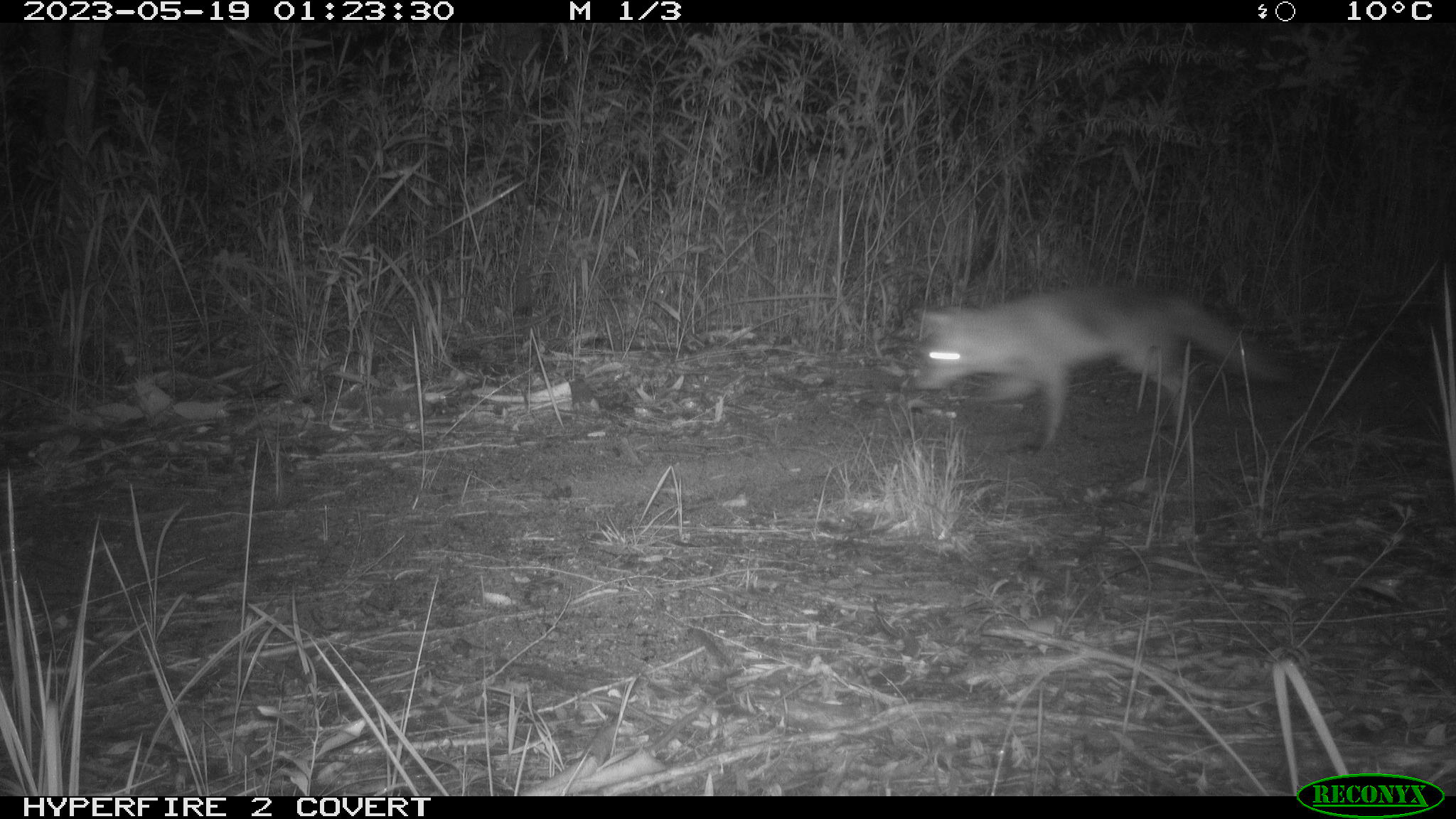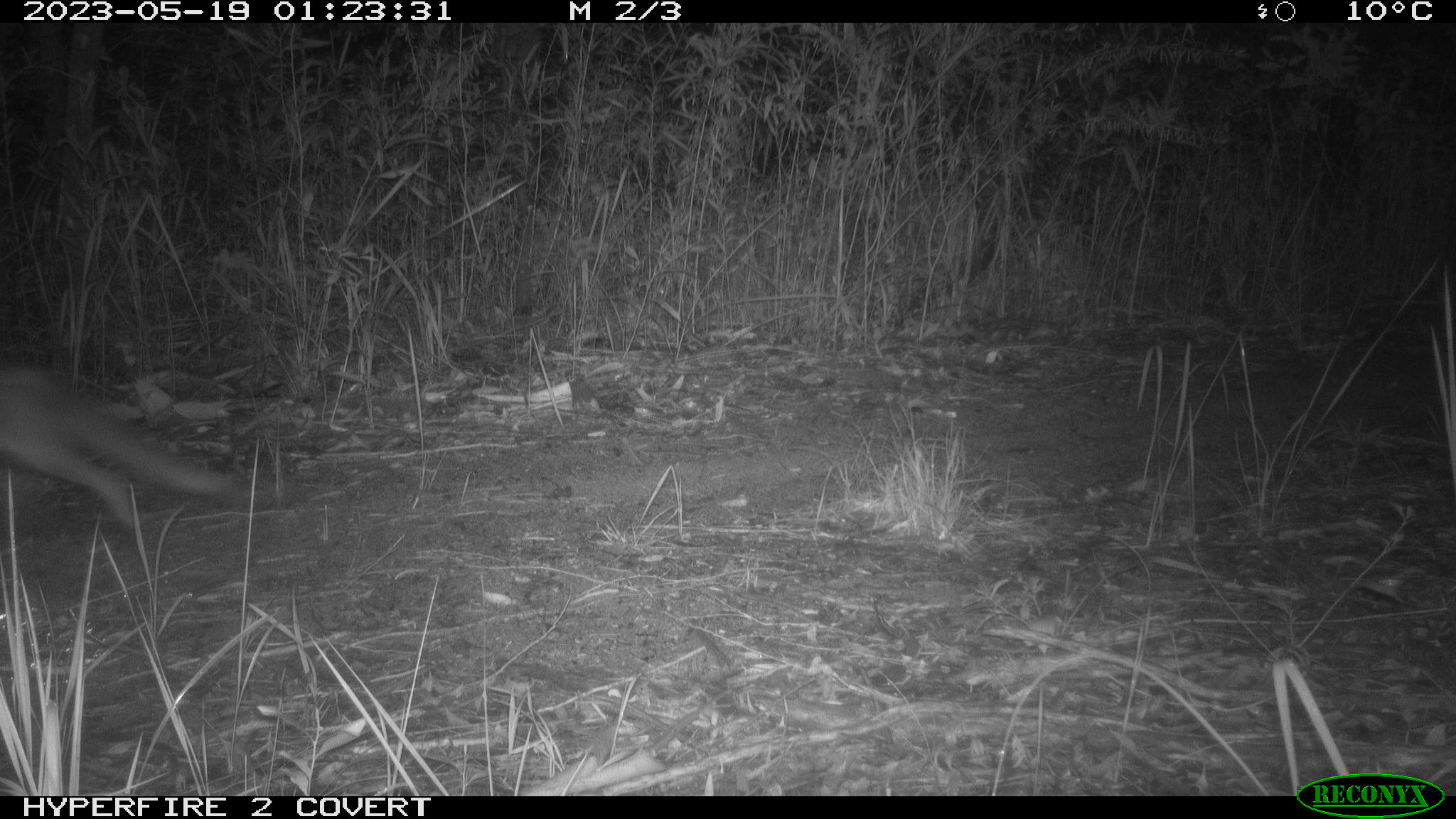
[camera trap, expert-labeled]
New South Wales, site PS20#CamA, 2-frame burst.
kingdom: Animalia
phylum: Chordata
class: Mammalia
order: Carnivora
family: Canidae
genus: Vulpes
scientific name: Vulpes vulpes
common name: red fox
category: fox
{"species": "fox (red fox) (Vulpes vulpes)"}